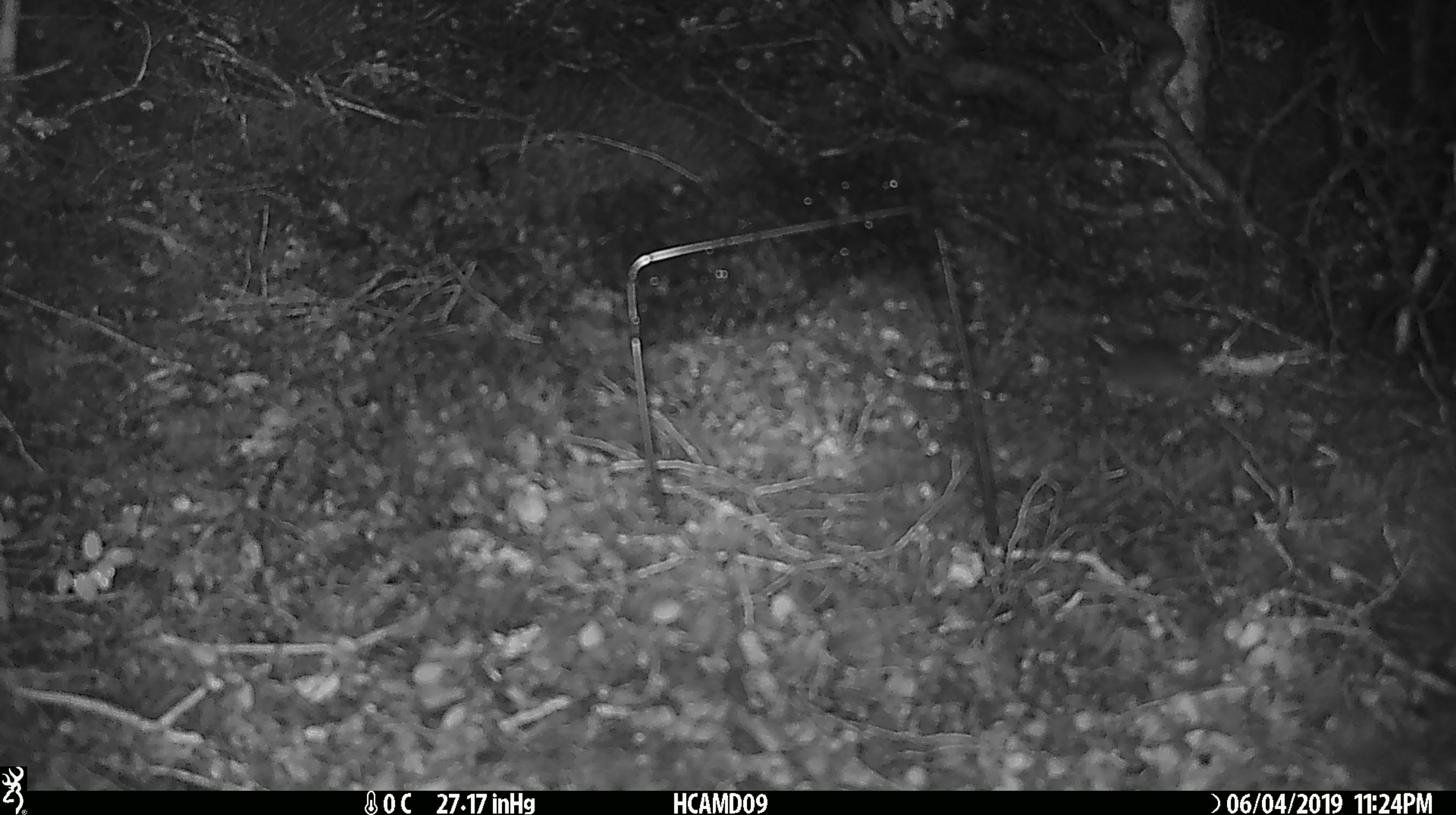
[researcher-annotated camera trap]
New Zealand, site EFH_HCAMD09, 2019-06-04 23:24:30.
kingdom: Animalia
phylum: Chordata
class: Mammalia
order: Rodentia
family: Muridae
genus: Mus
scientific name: Mus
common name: mouse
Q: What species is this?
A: Mouse (Mus).